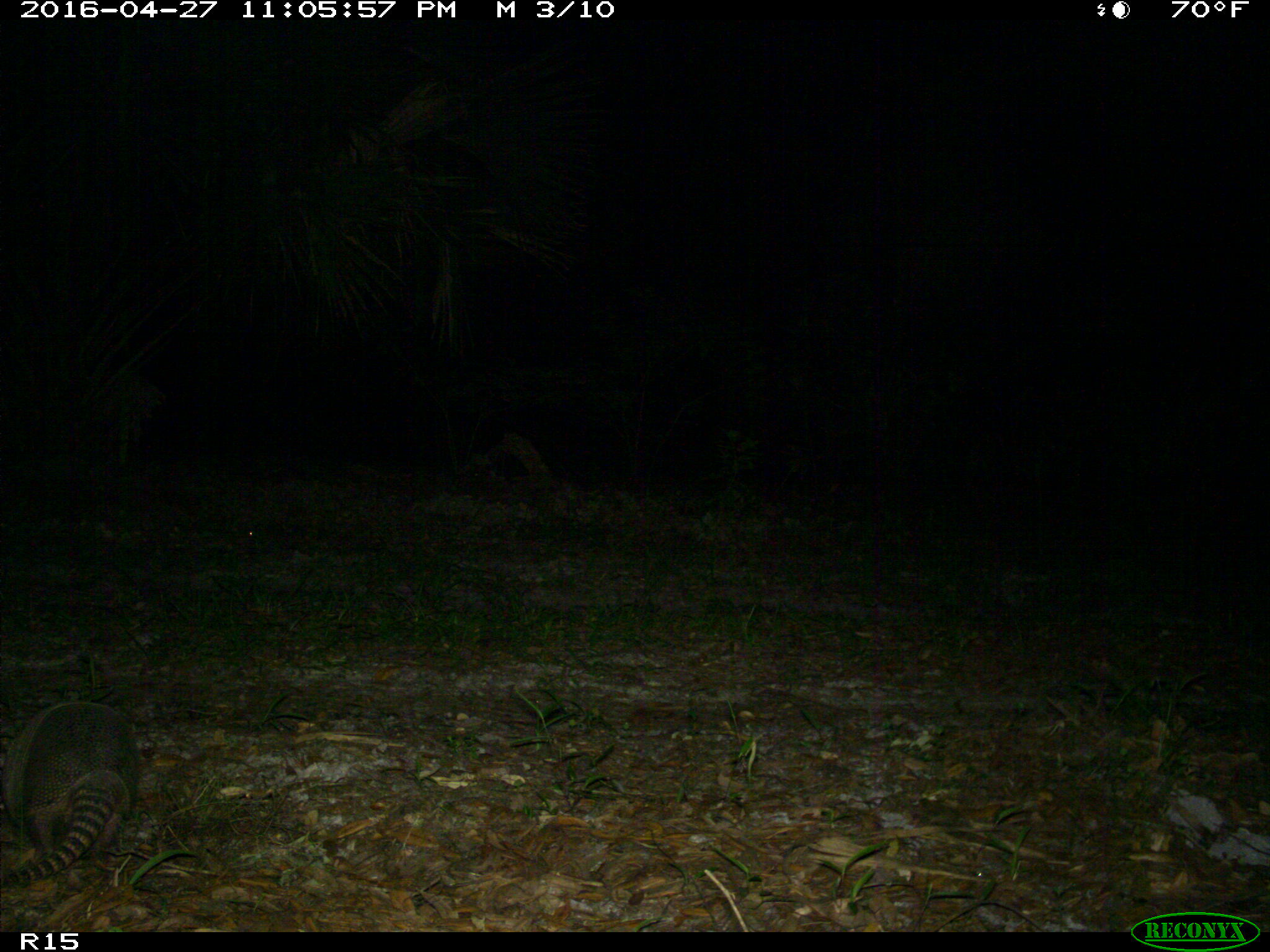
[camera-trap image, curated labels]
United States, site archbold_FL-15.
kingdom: Animalia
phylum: Chordata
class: Mammalia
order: Cingulata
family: Dasypodidae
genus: Dasypus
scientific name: Dasypus novemcinctus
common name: nine-banded armadillo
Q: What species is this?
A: Dasypus novemcinctus (nine-banded armadillo).